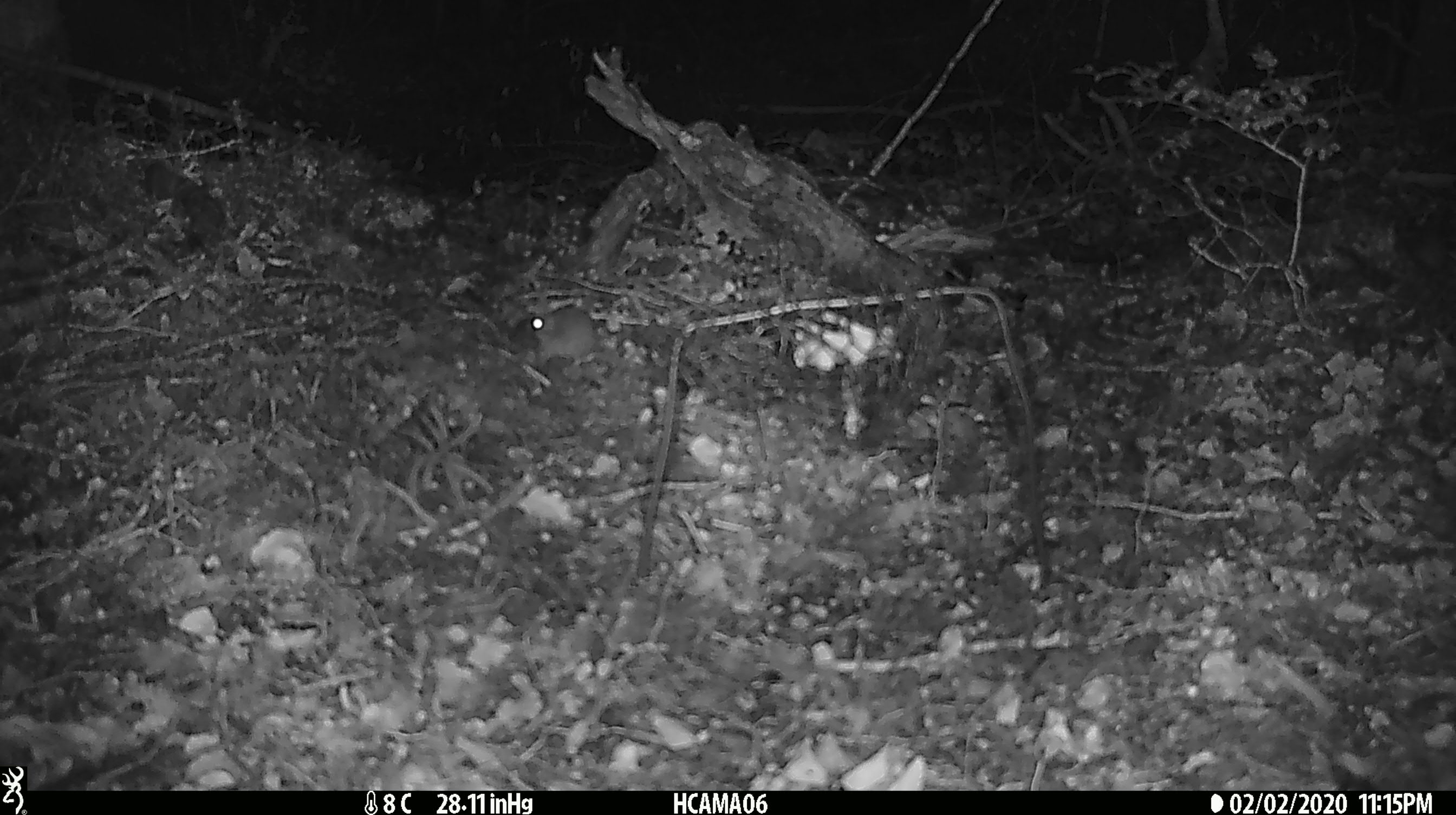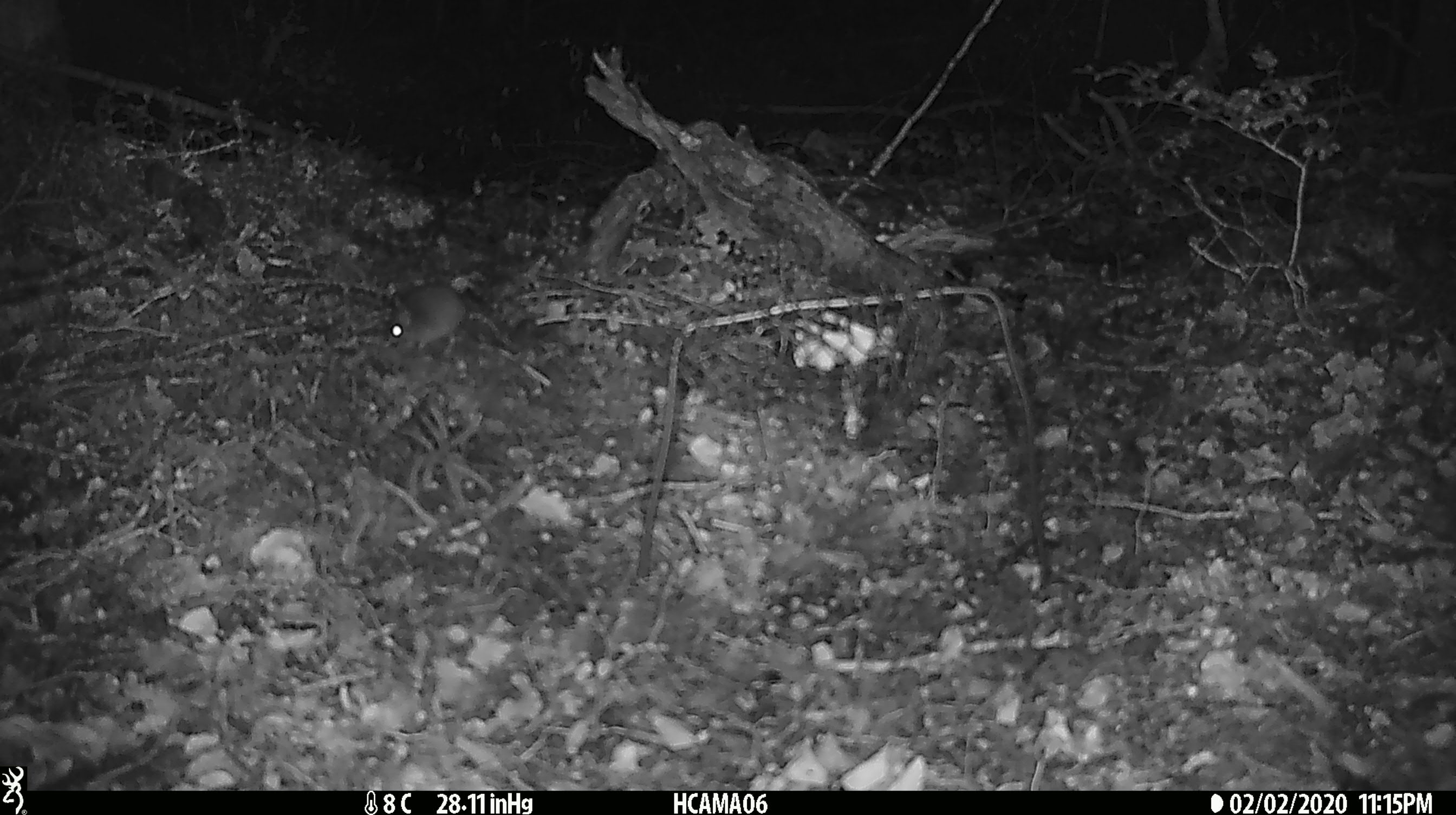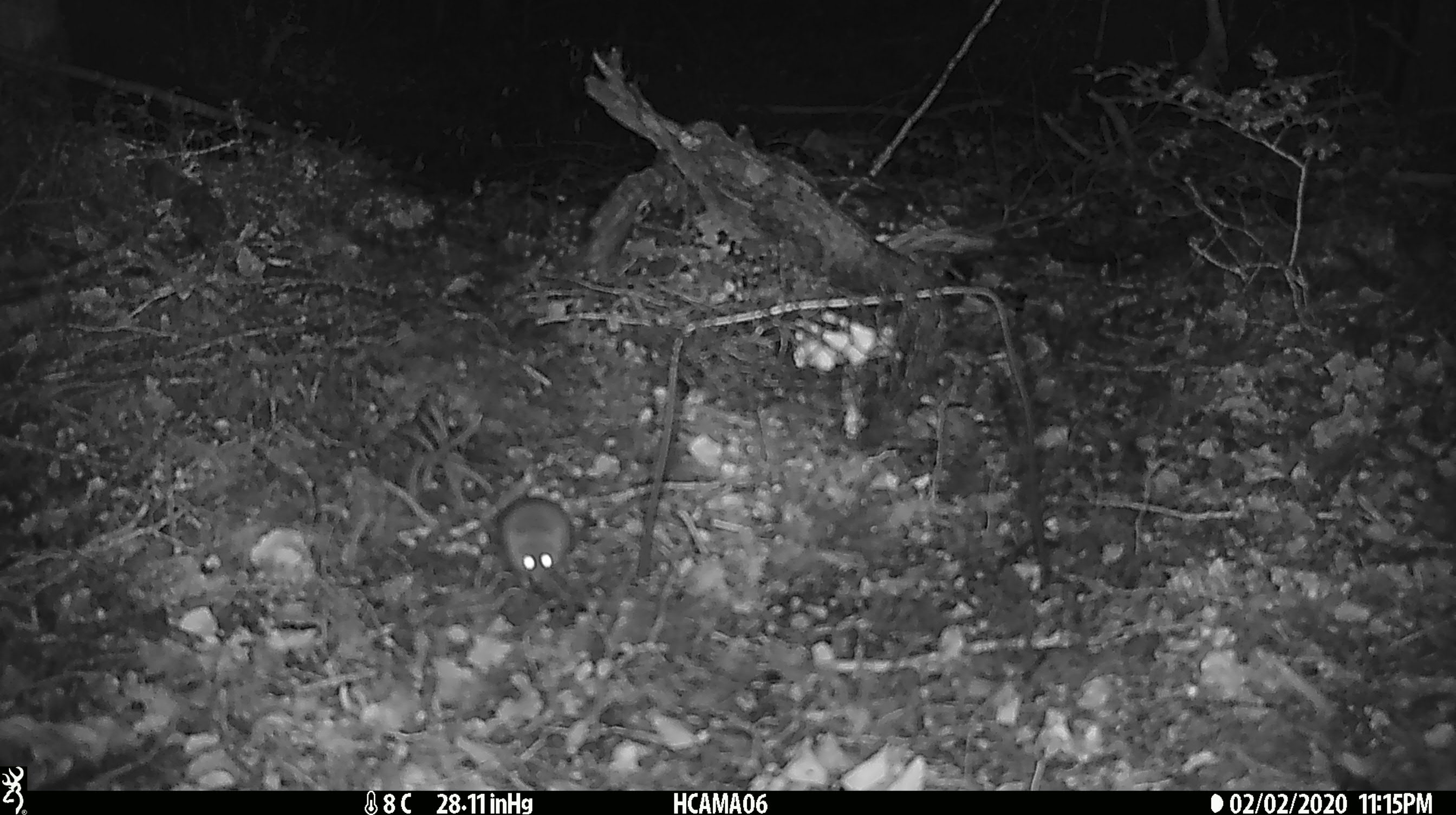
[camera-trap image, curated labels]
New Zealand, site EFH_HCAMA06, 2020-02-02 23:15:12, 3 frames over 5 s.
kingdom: Animalia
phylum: Chordata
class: Mammalia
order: Rodentia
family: Muridae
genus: Mus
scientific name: Mus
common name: mouse